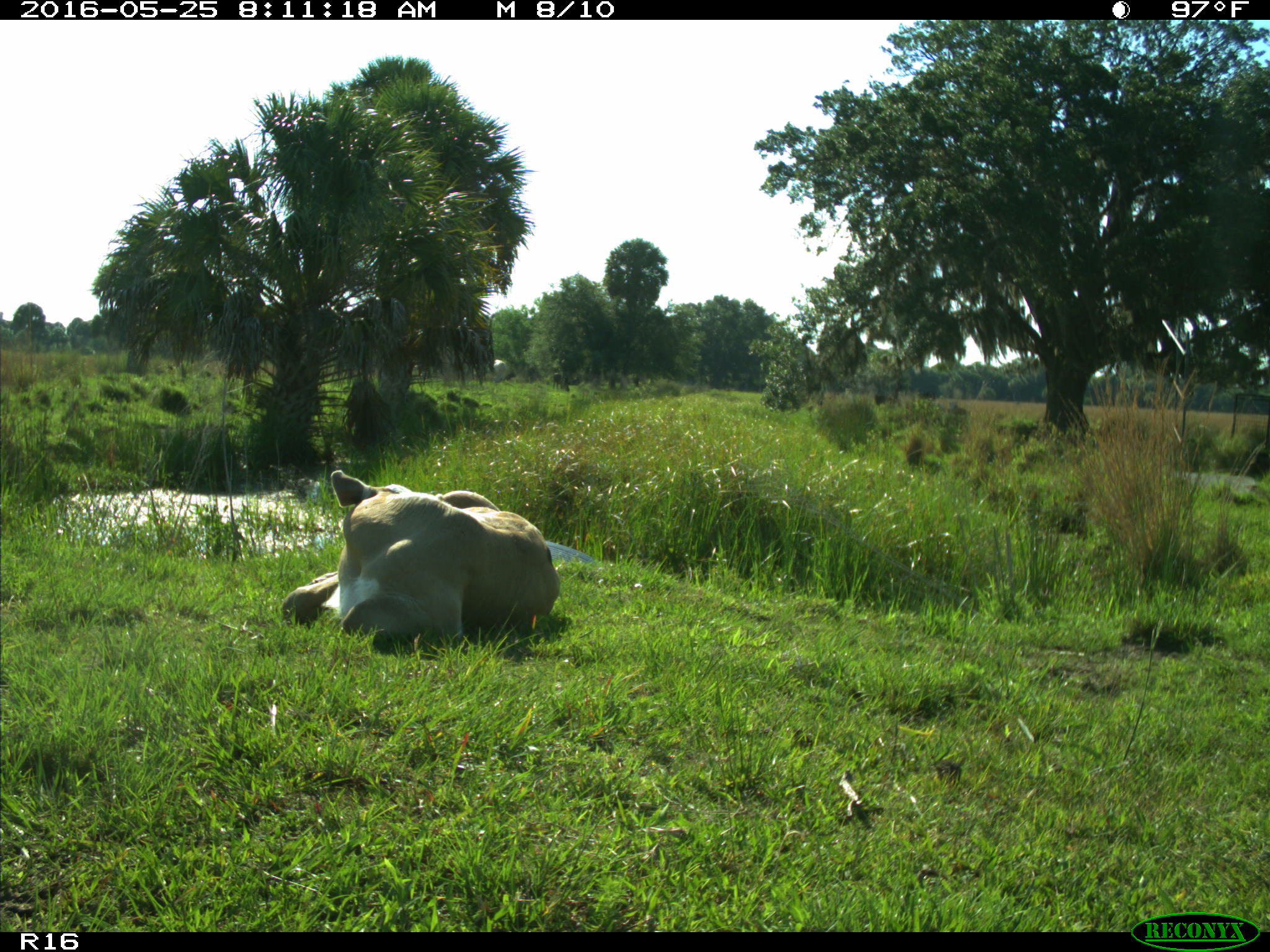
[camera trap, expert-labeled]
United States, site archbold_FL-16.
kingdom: Animalia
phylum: Chordata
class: Mammalia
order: Artiodactyla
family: Bovidae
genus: Bos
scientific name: Bos taurus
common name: domestic cow